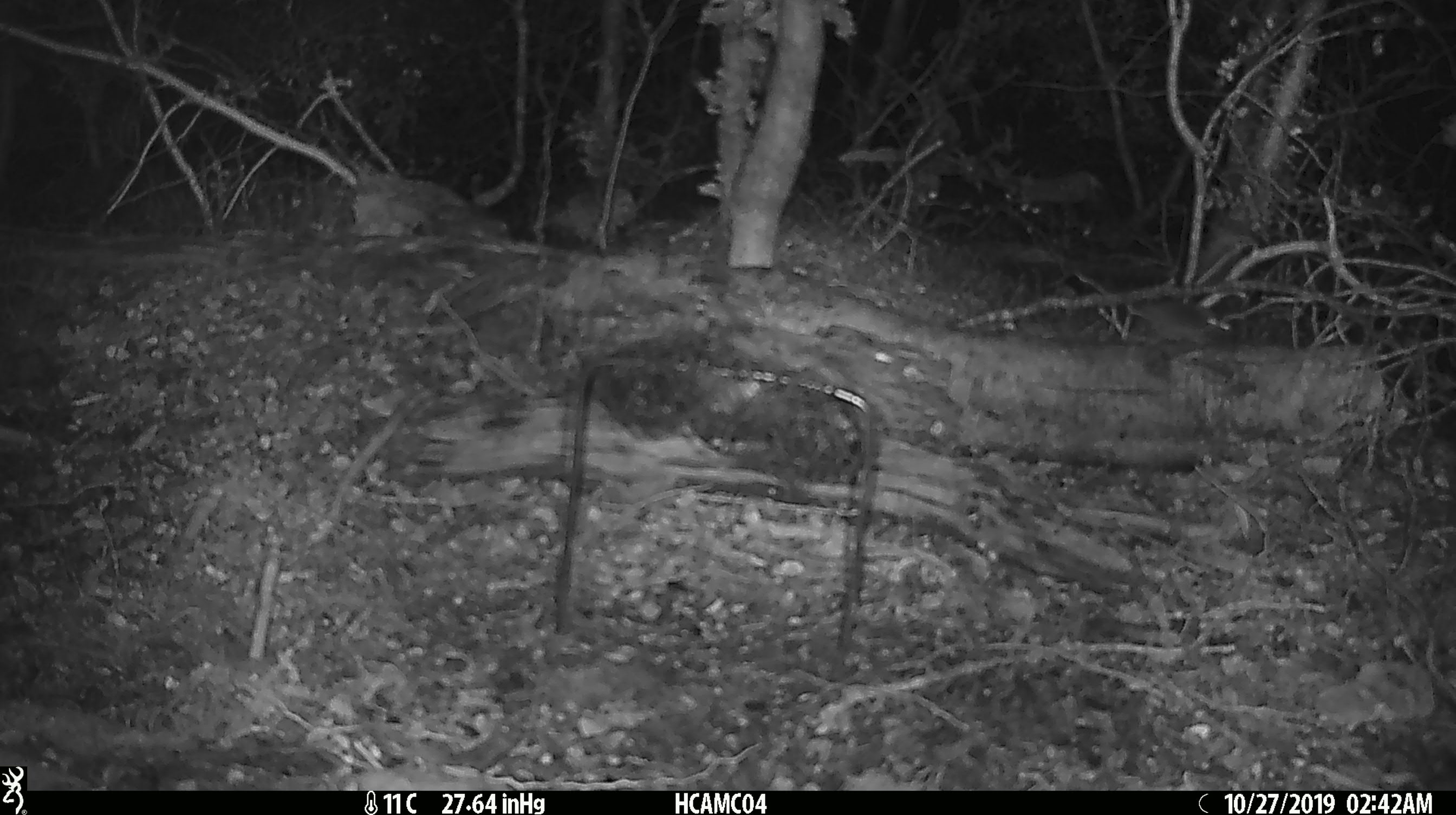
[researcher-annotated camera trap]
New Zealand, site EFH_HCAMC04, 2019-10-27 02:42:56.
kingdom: Animalia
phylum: Chordata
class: Mammalia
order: Rodentia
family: Muridae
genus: Mus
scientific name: Mus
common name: mouse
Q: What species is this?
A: Mouse (Mus).